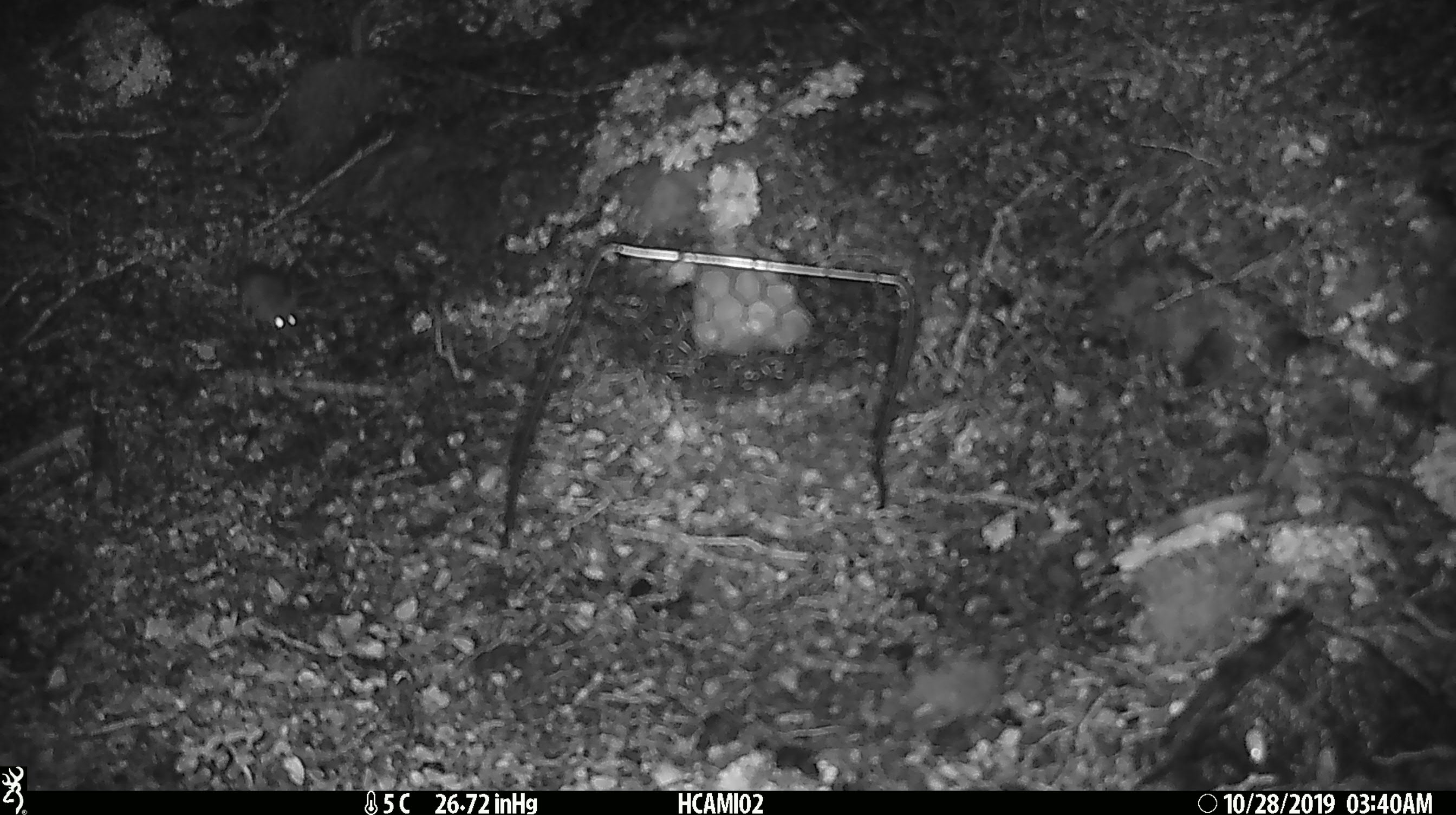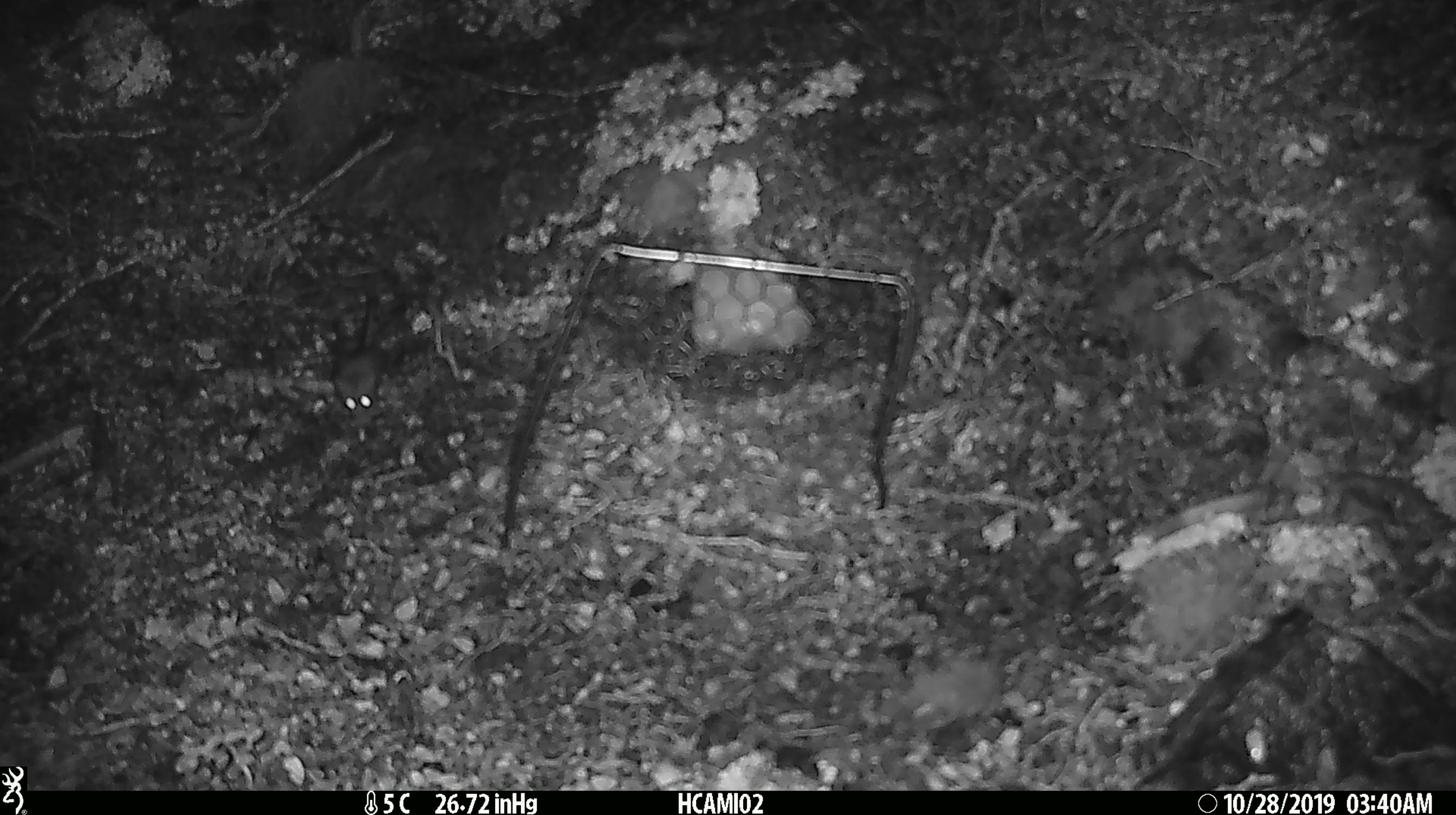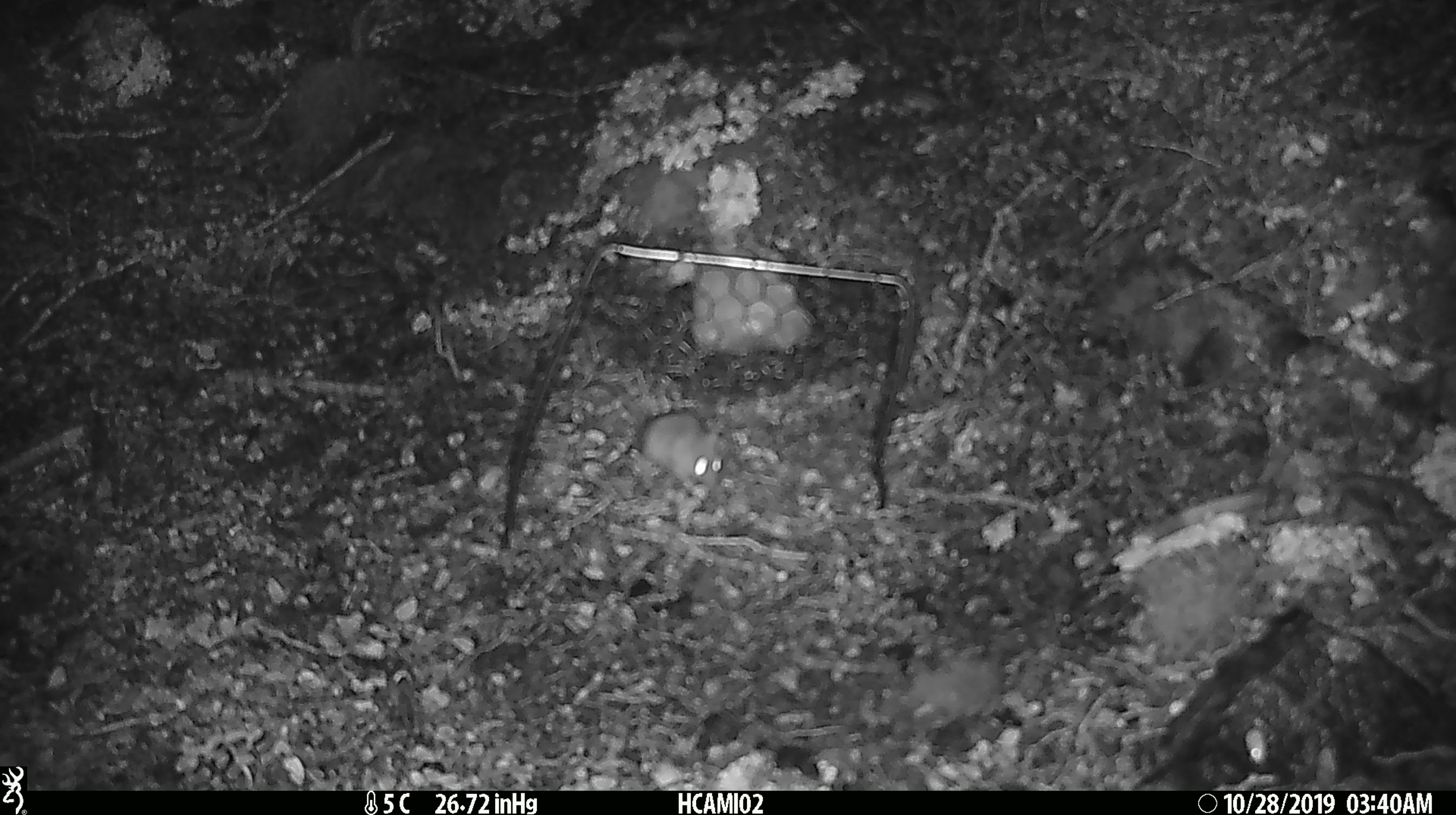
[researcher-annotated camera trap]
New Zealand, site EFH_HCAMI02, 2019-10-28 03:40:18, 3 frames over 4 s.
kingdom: Animalia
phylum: Chordata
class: Mammalia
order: Rodentia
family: Muridae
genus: Mus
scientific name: Mus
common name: mouse